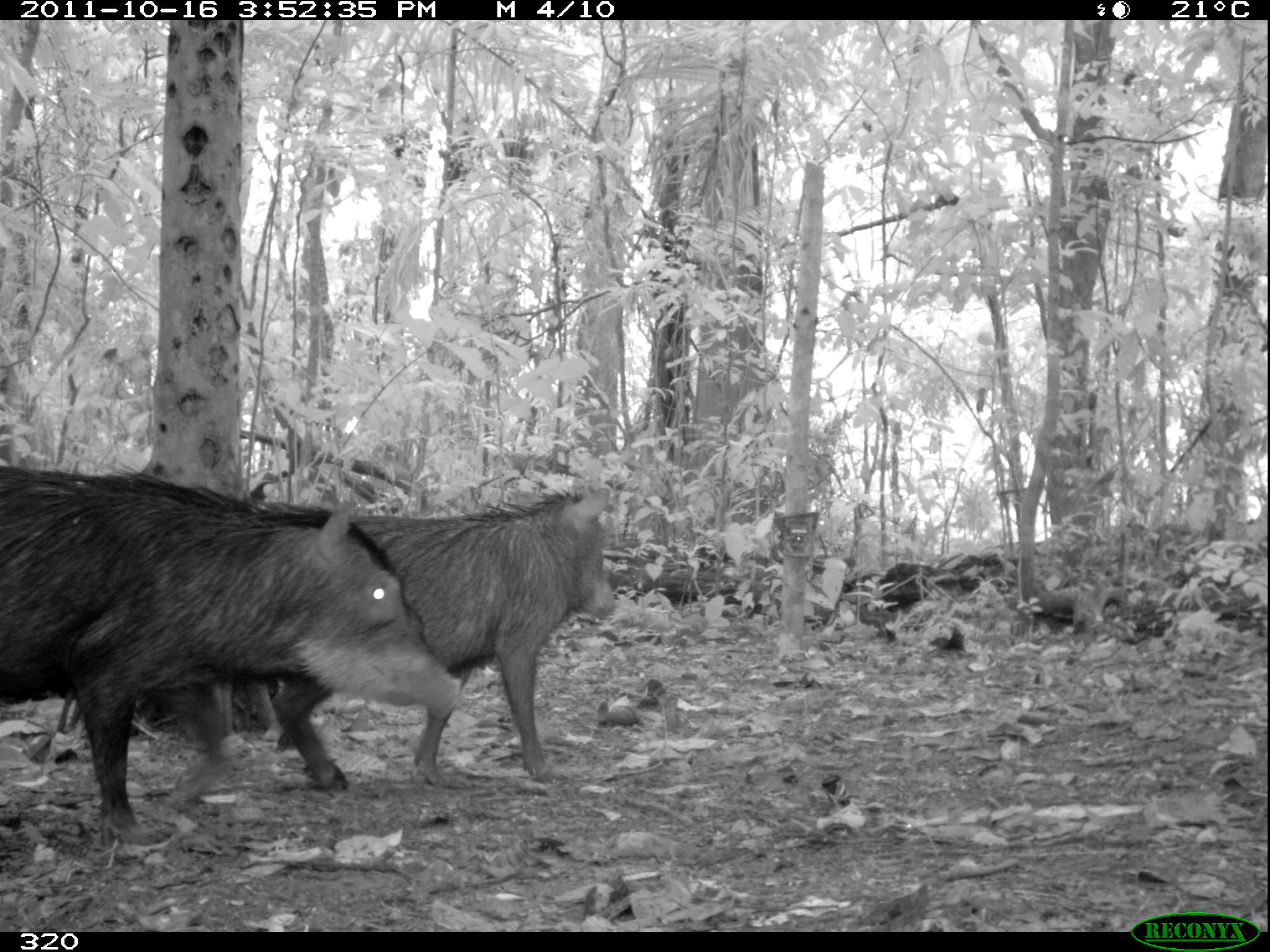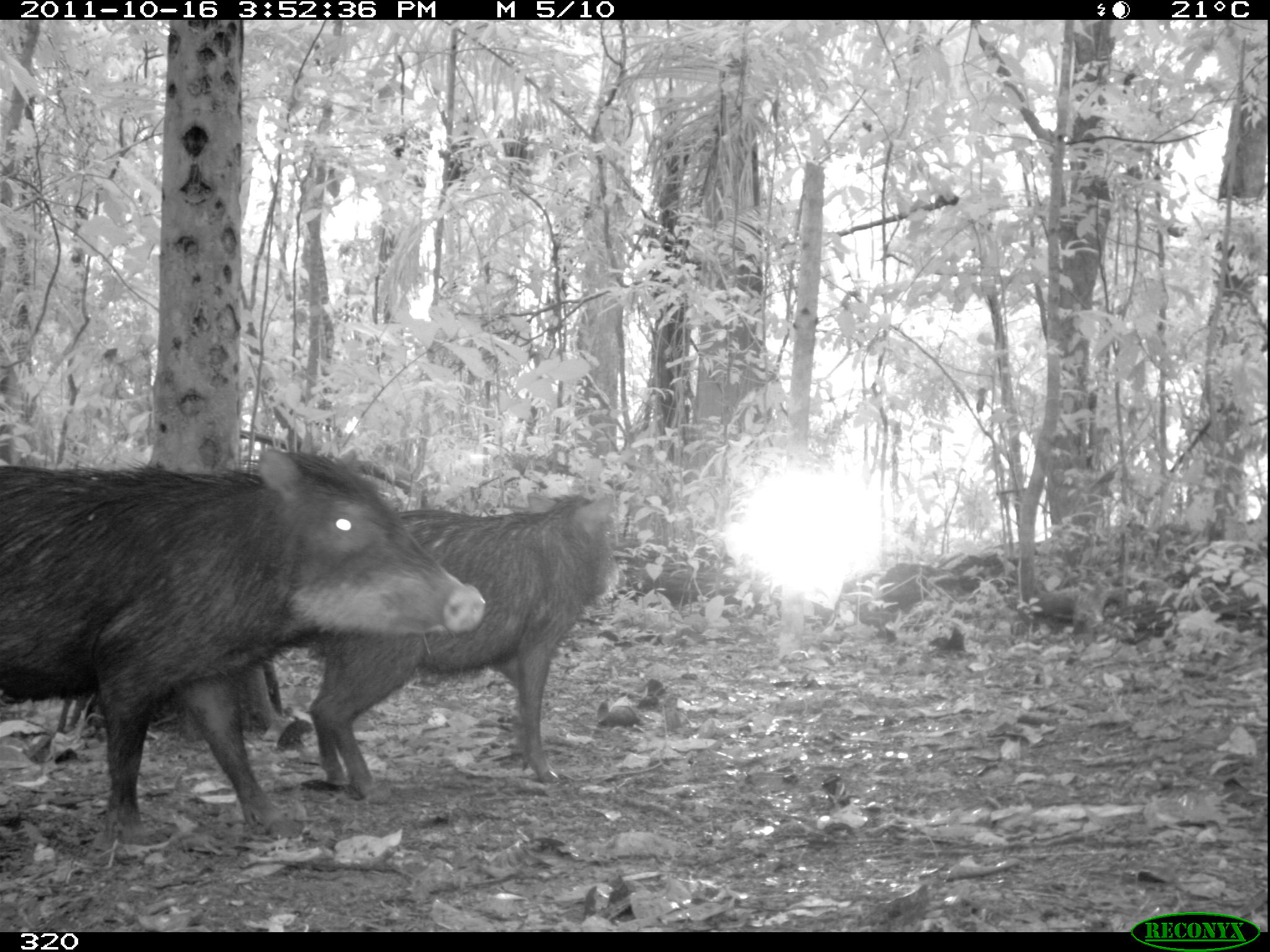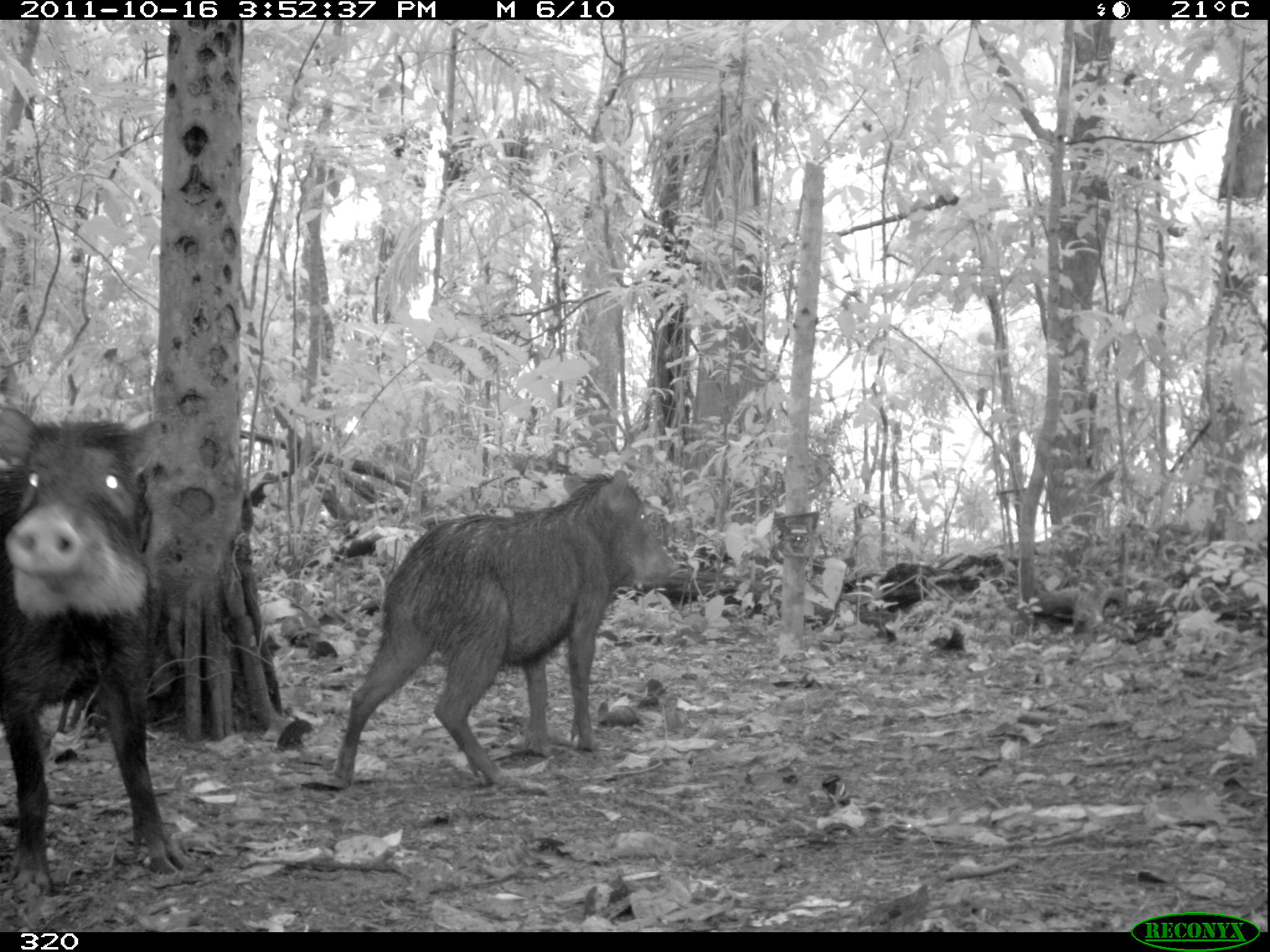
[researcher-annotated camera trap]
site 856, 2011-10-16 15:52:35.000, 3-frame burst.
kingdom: Animalia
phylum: Chordata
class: Mammalia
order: Artiodactyla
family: Tayassuidae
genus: Tayassu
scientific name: Tayassu pecari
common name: white-lipped peccary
Tayassu pecari (white-lipped peccary).